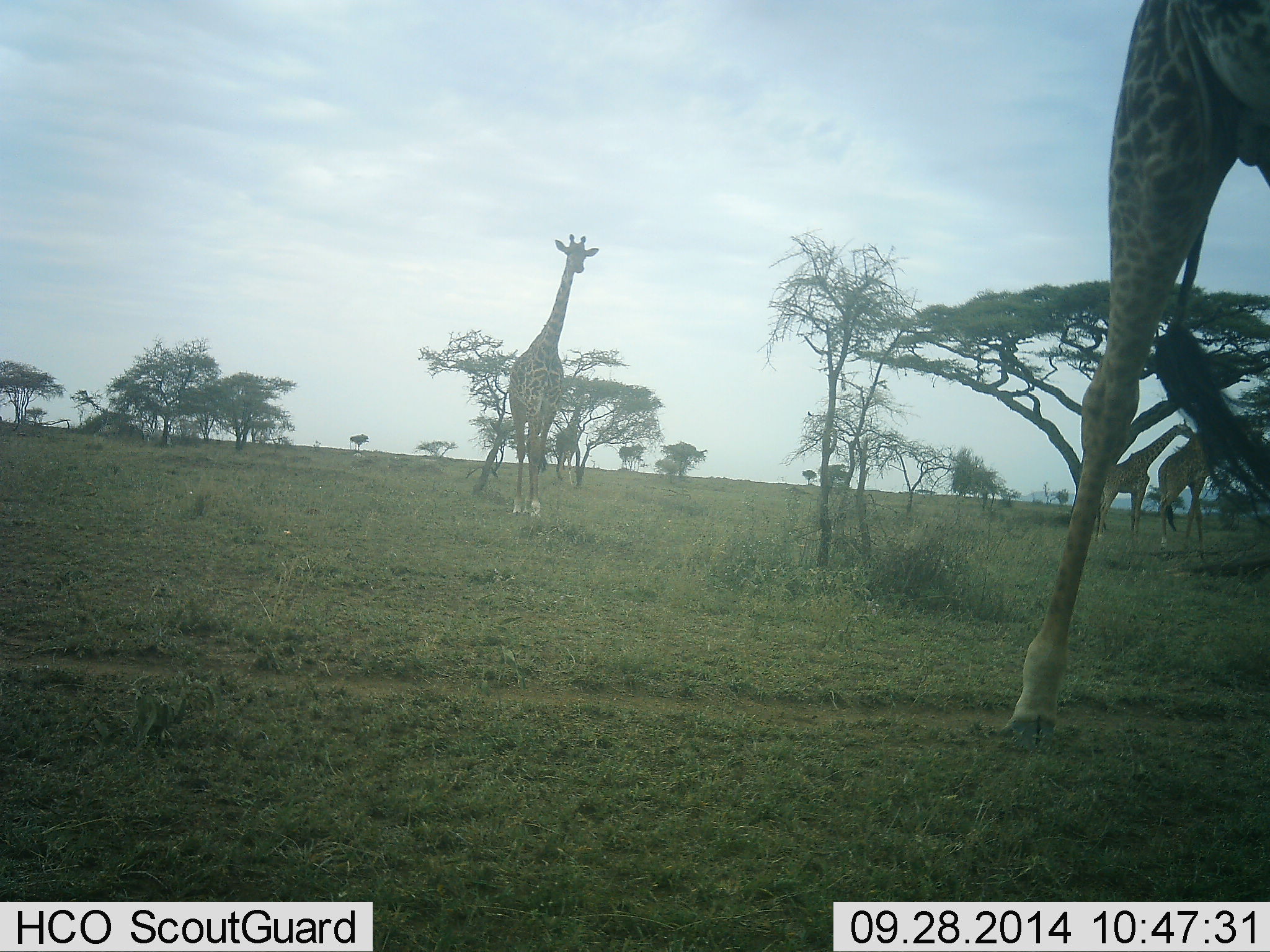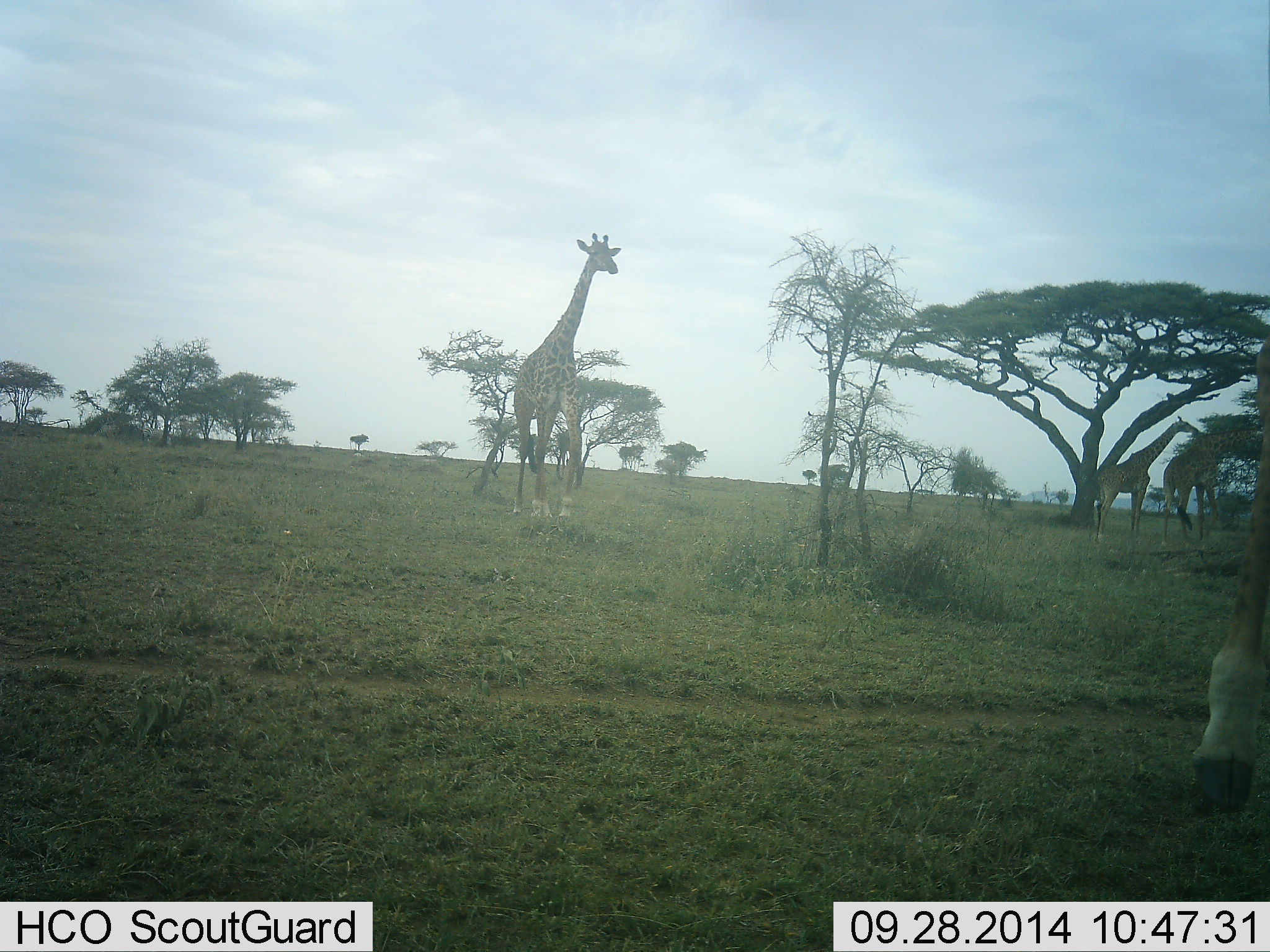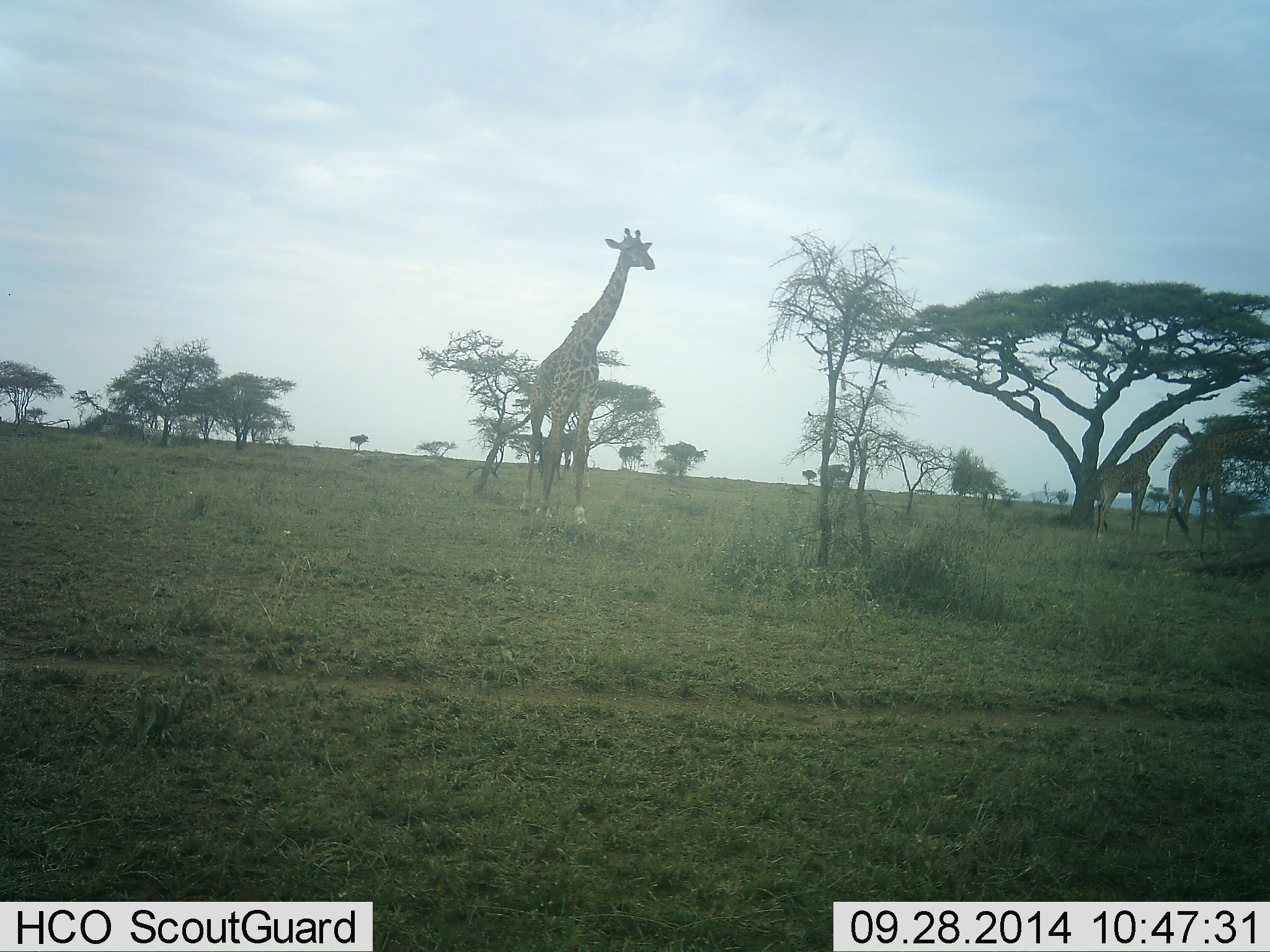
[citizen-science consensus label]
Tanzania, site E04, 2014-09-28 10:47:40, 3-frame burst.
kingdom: Animalia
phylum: Chordata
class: Mammalia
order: Artiodactyla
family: Giraffidae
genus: Giraffa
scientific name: Giraffa camelopardalis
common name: giraffe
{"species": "giraffe (Giraffa camelopardalis)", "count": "4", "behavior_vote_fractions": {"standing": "60%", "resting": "0%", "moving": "90%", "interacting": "20%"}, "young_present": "0%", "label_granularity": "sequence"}